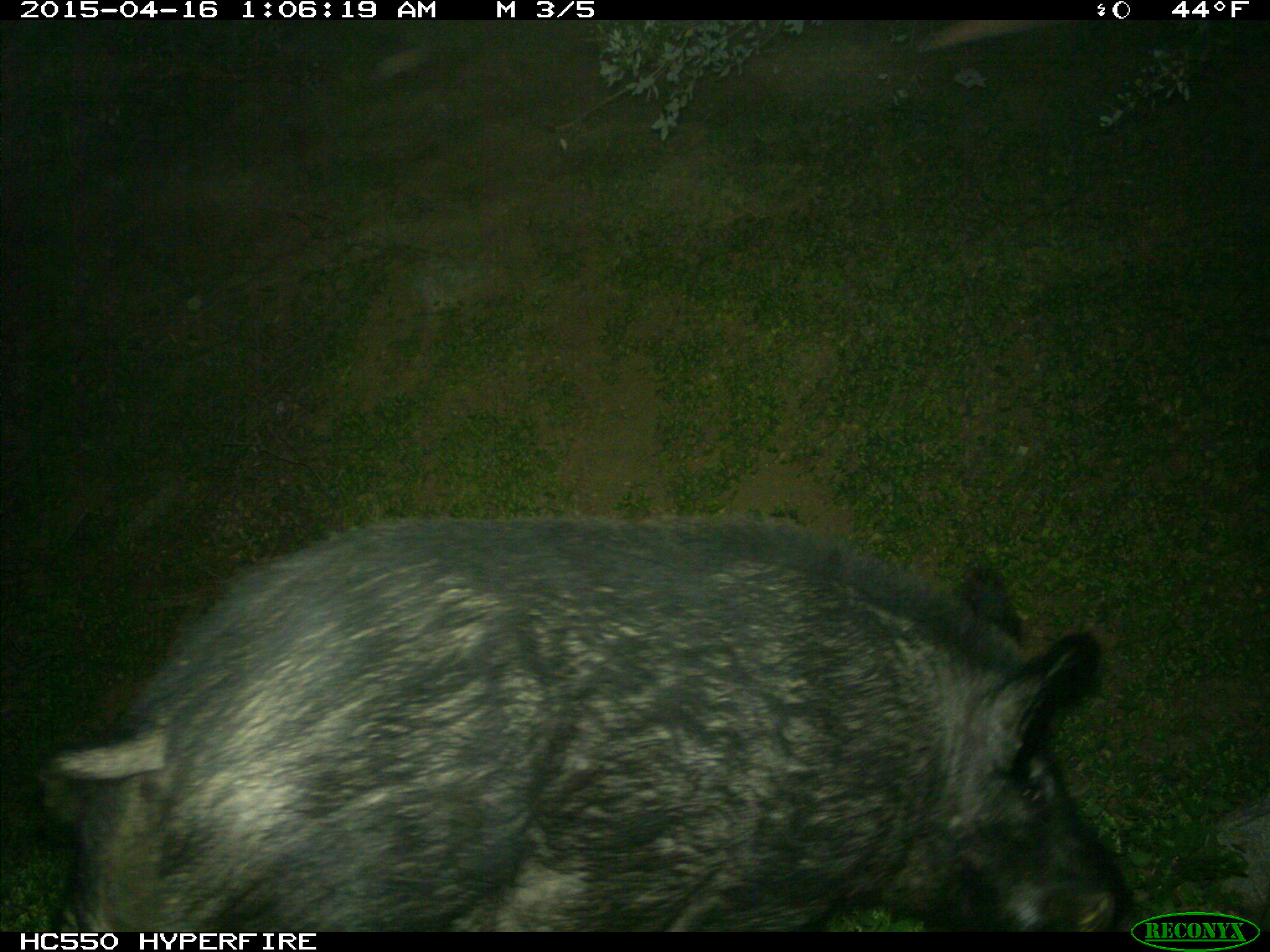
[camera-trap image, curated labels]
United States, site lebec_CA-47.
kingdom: Animalia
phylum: Chordata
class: Mammalia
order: Artiodactyla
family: Suidae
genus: Sus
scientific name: Sus scrofa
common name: wild boar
Sus scrofa (wild boar).